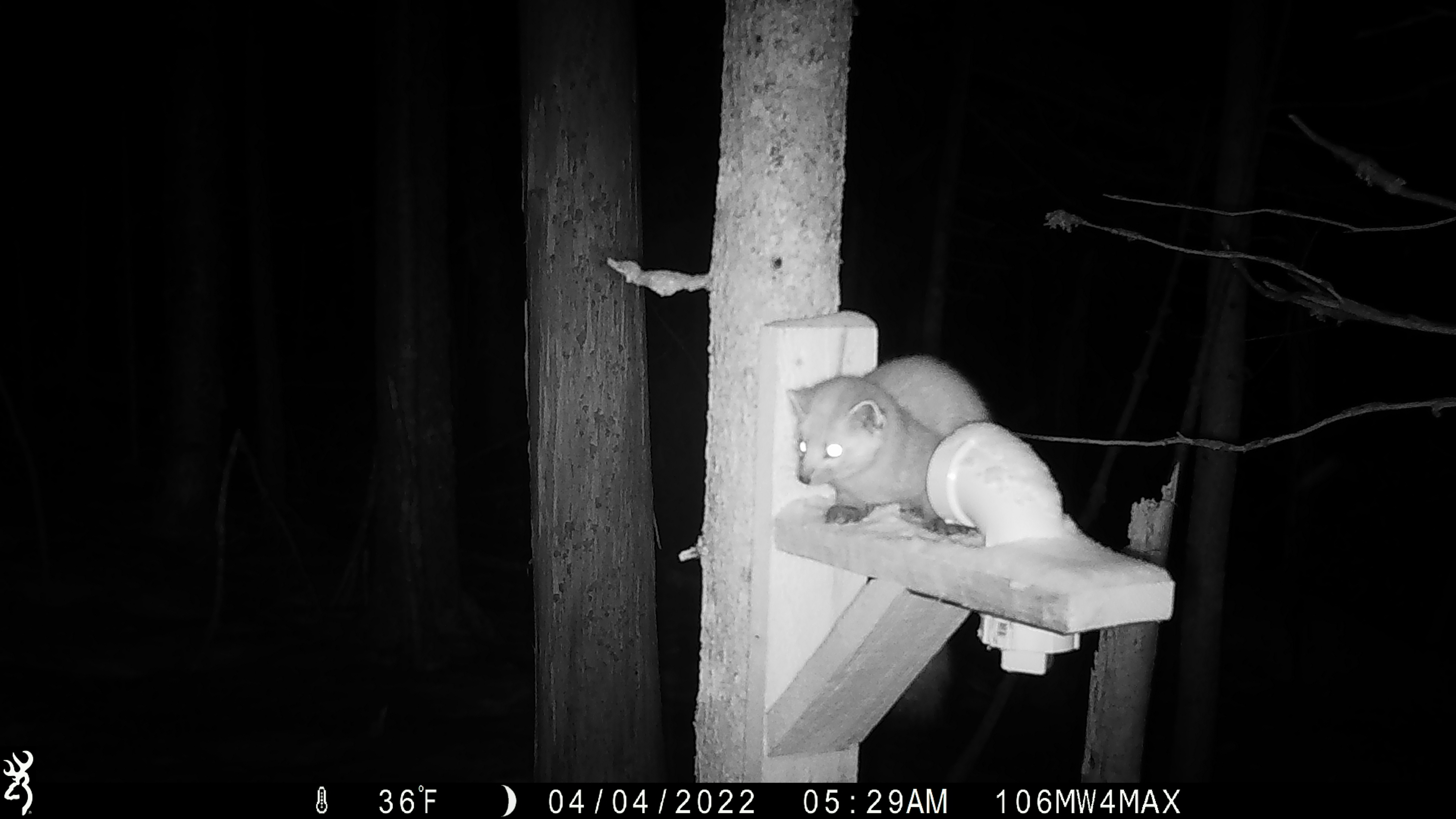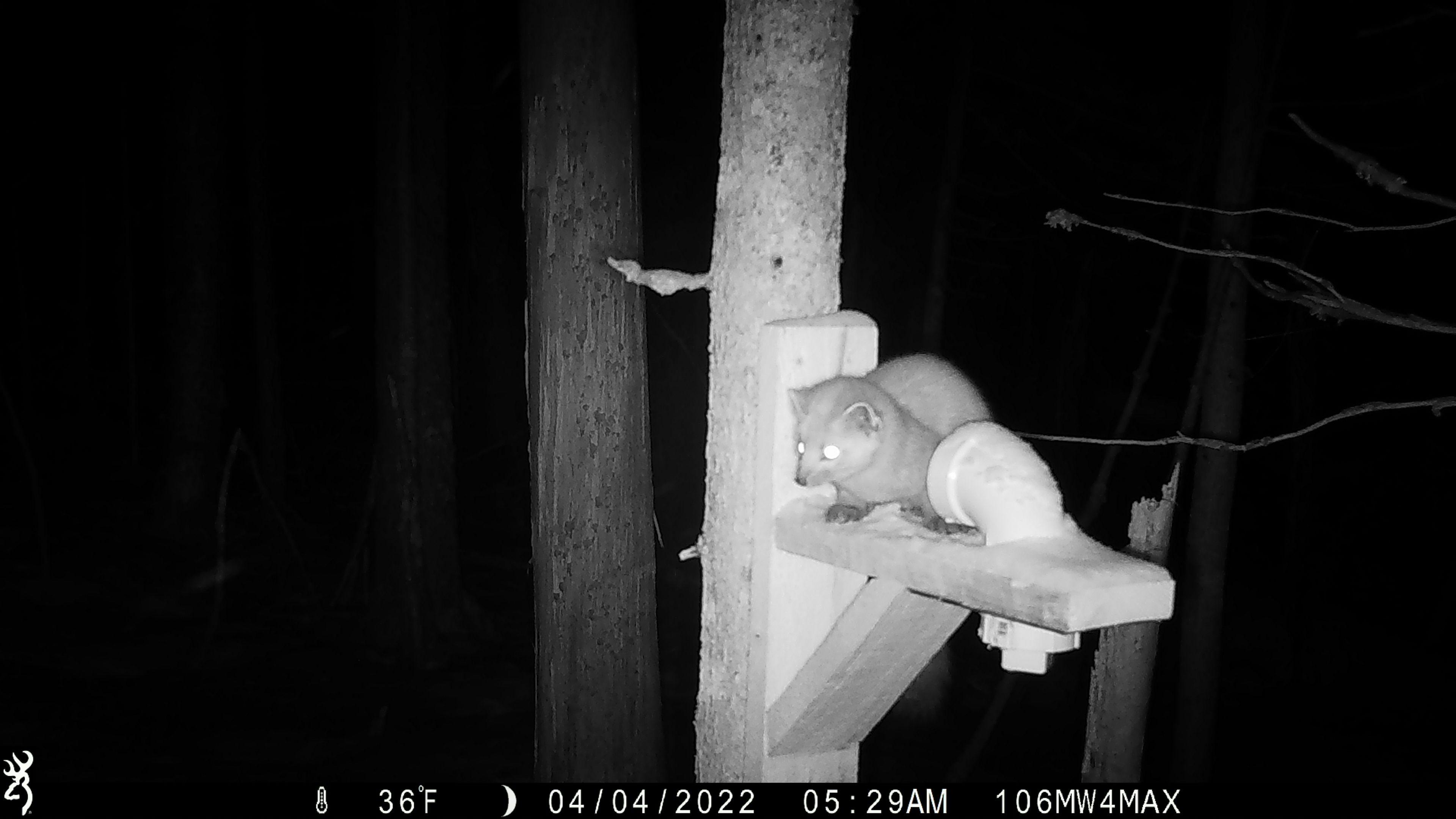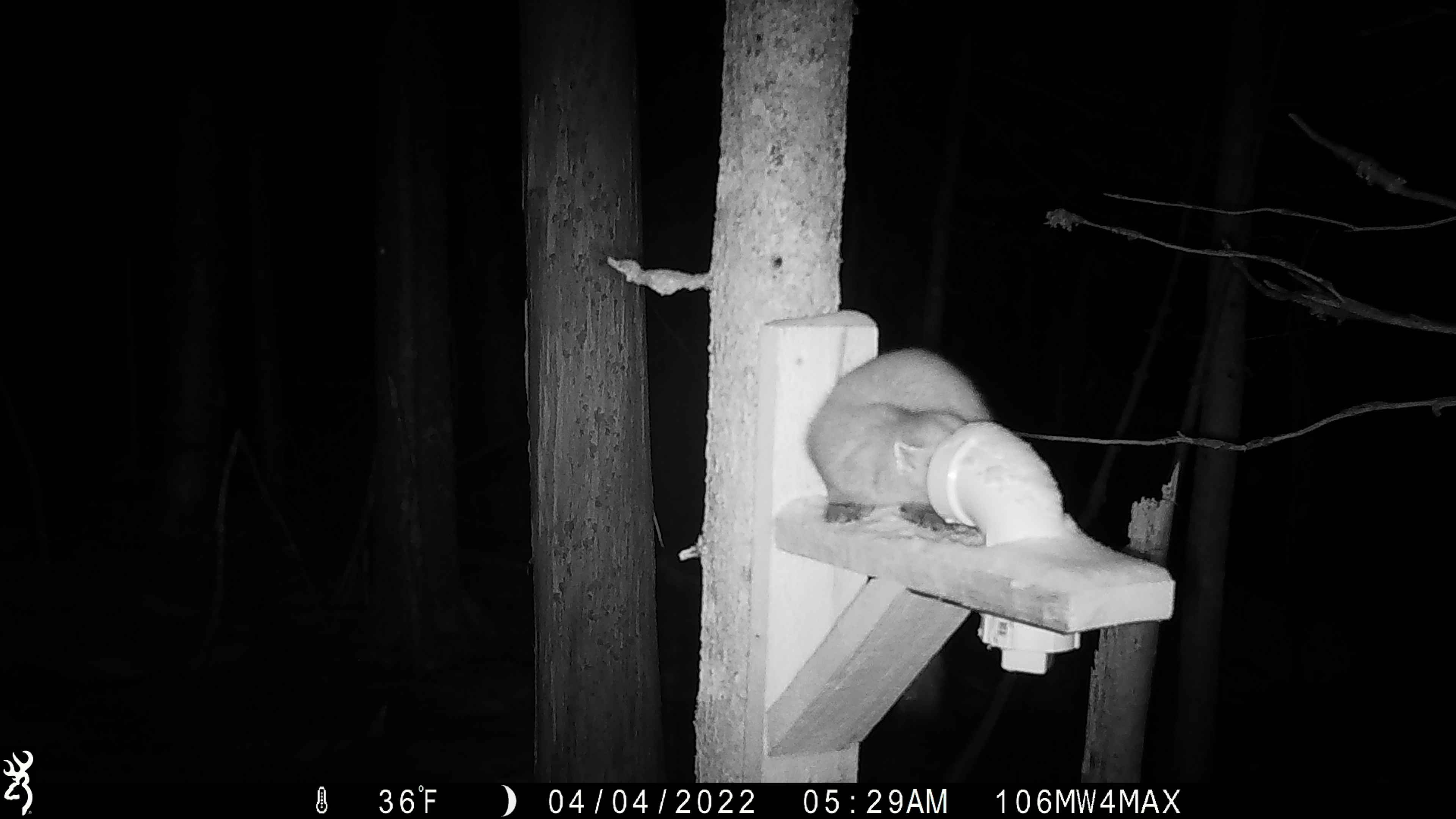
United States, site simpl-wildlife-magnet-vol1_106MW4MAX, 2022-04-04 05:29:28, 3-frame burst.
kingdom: Animalia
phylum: Chordata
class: Mammalia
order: Carnivora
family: Mustelidae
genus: Martes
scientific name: Martes americana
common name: american marten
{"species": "american marten (Martes americana)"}